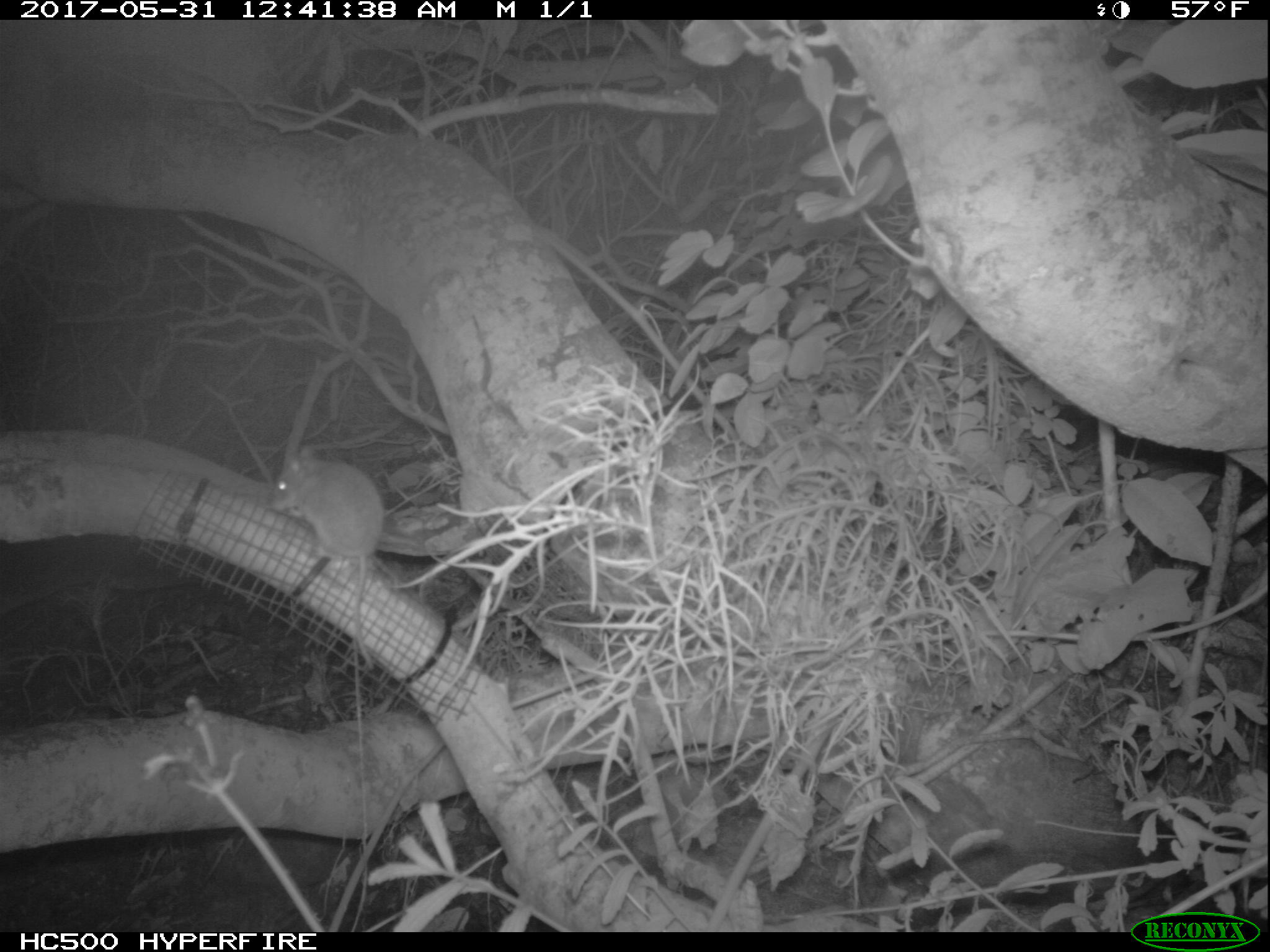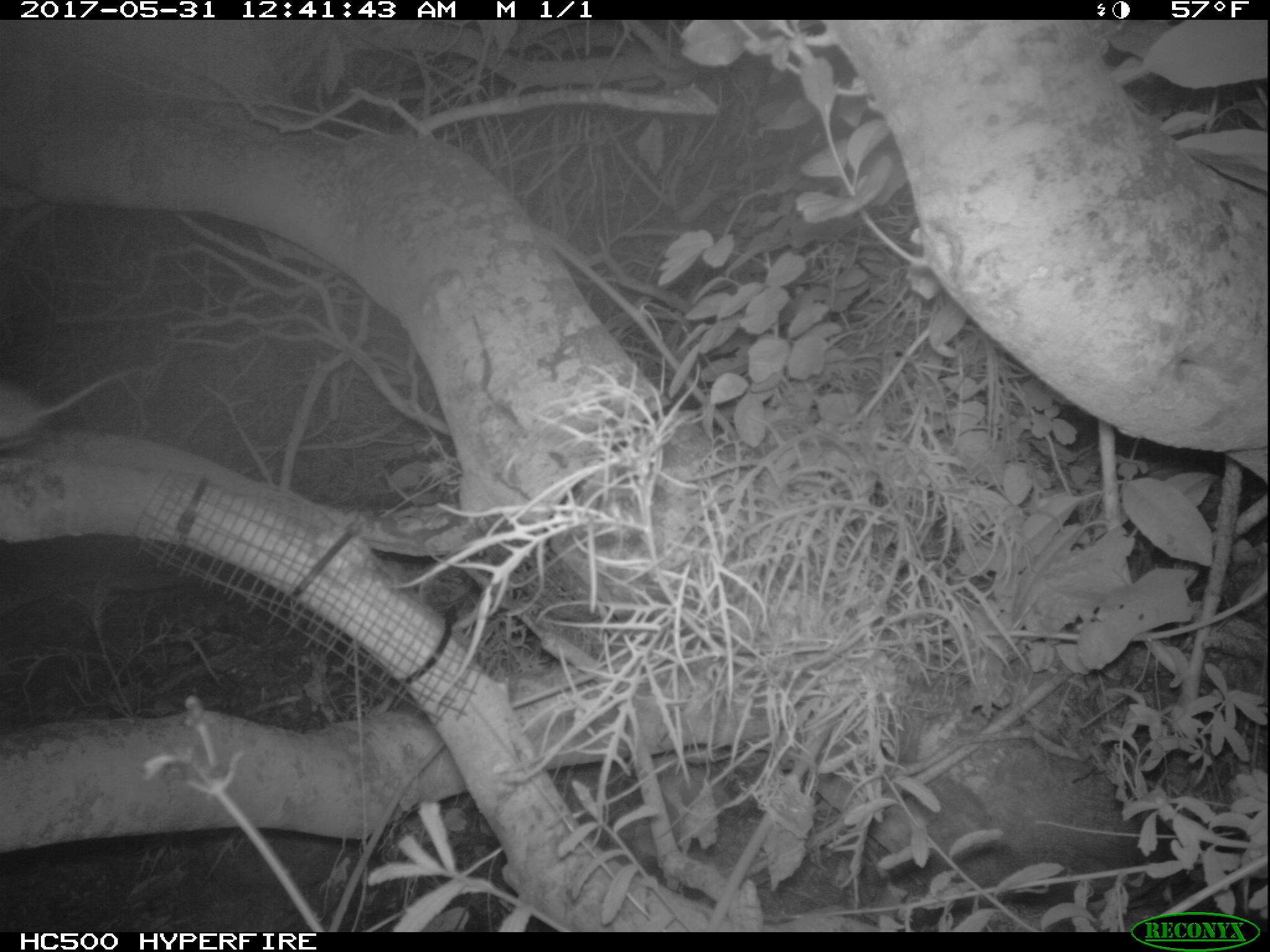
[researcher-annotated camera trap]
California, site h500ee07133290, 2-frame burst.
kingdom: Animalia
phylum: Chordata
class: Mammalia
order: Rodentia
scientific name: Rodentia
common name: rodent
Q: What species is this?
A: Rodent (Rodentia).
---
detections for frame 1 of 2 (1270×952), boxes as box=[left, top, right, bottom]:
rodent: box=[272, 438, 384, 671]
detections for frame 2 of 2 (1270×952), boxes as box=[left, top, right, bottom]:
rodent: box=[0, 367, 143, 449]